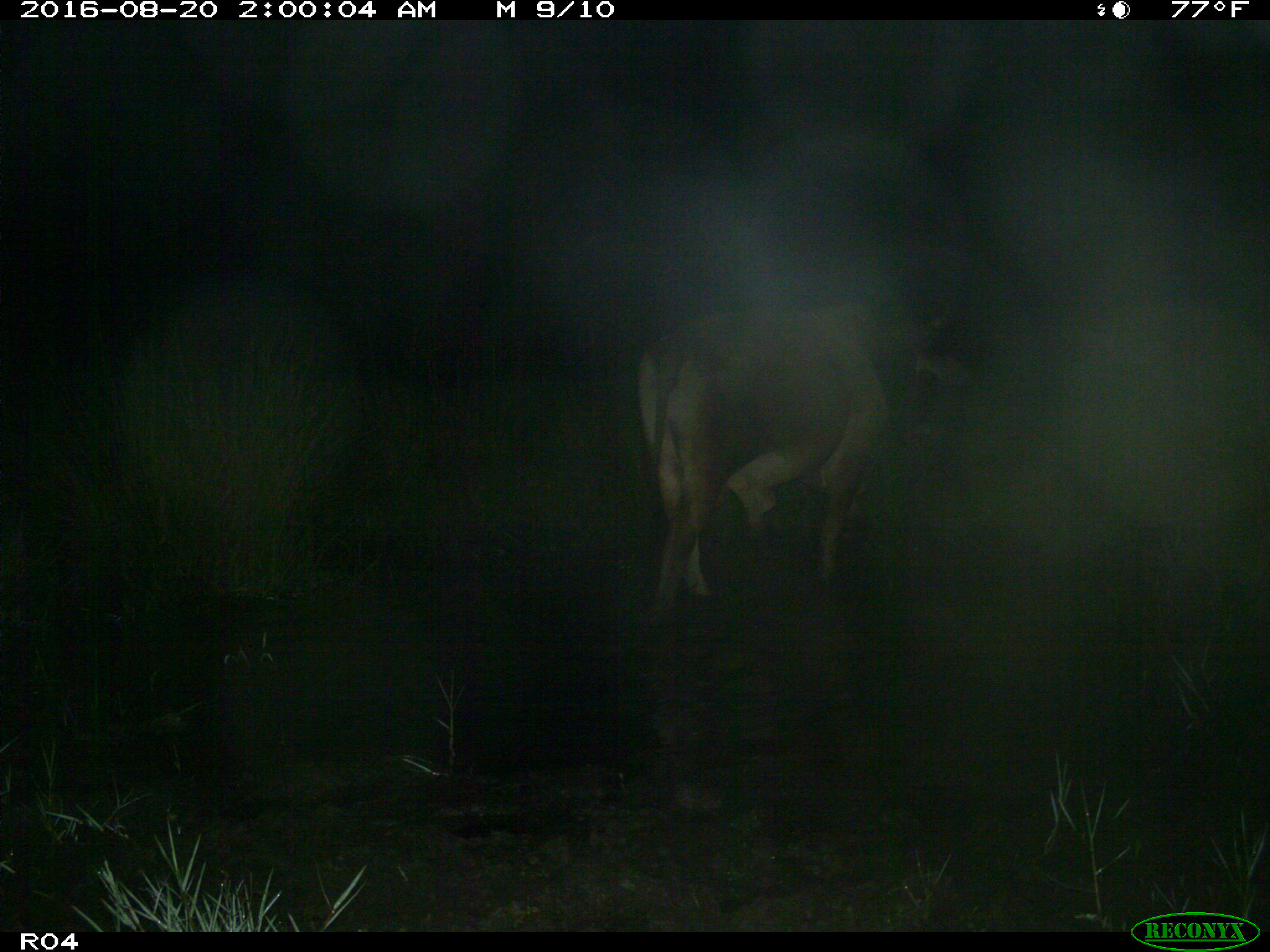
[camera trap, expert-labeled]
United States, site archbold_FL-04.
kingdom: Animalia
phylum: Chordata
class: Mammalia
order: Artiodactyla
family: Bovidae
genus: Bos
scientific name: Bos taurus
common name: domestic cow